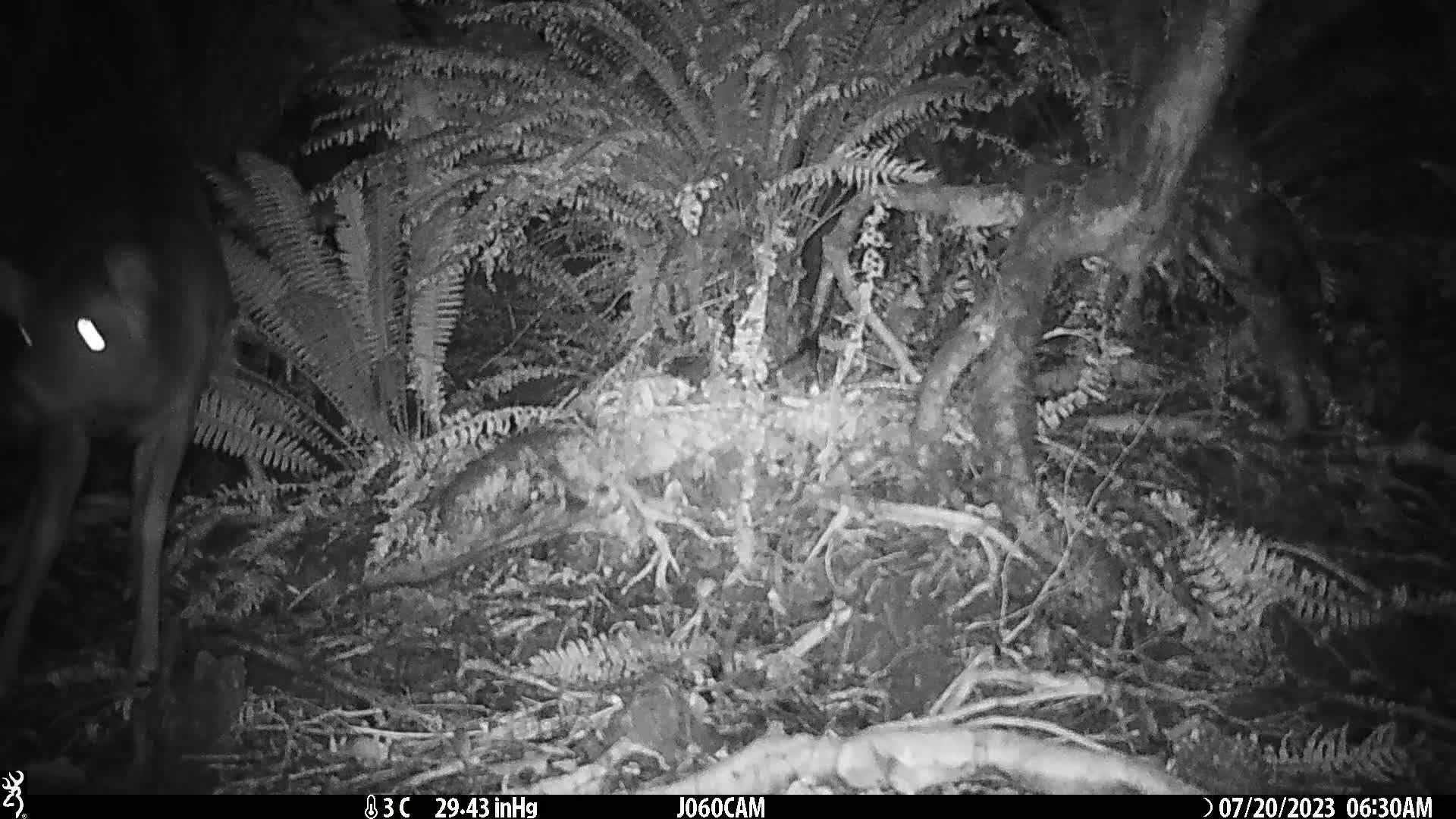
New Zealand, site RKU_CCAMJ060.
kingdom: Animalia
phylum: Chordata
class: Mammalia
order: Artiodactyla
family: Cervidae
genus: Odocoileus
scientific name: Odocoileus virginianus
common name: white-tailed deer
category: white tailed deer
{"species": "white tailed deer (white-tailed deer) (Odocoileus virginianus)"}